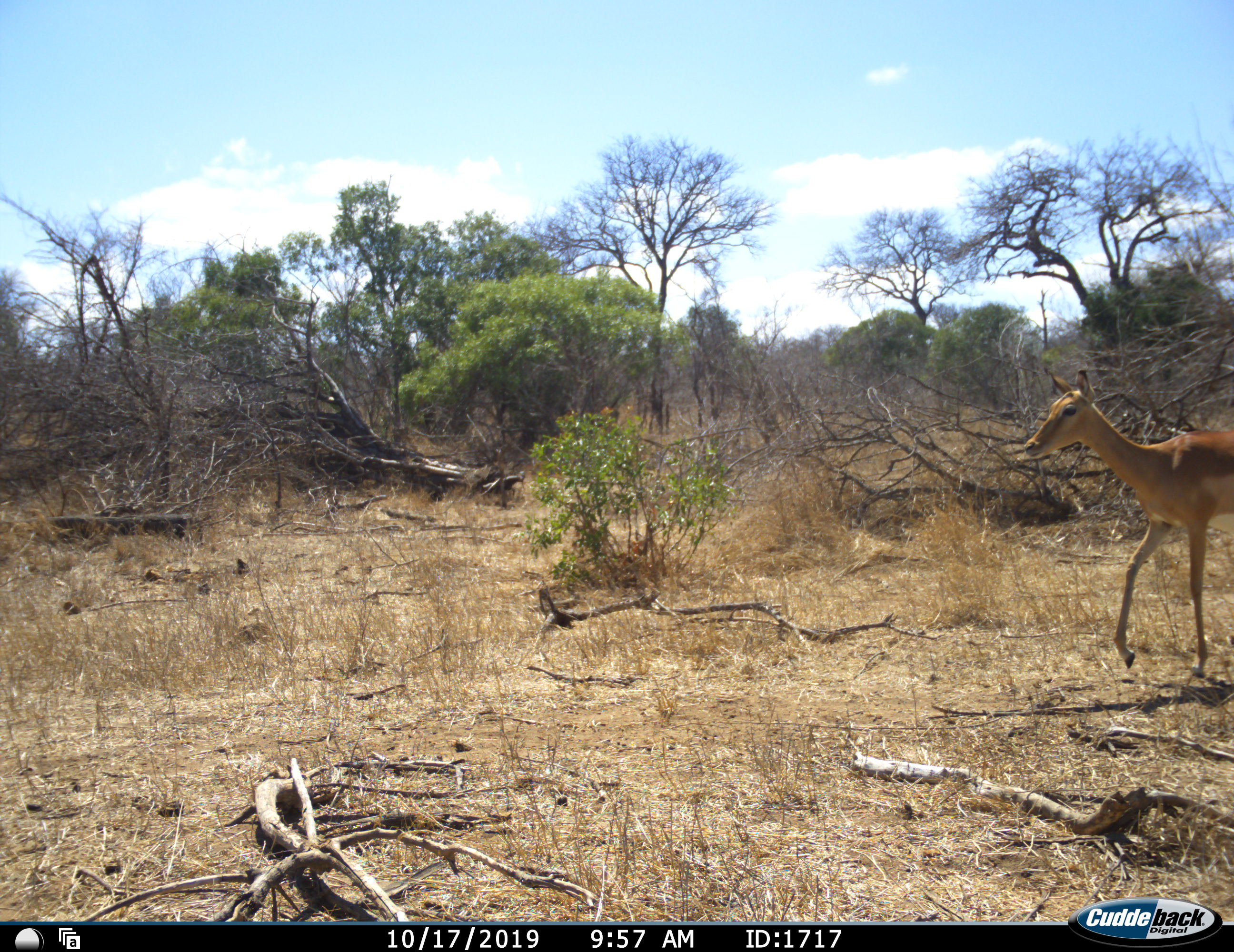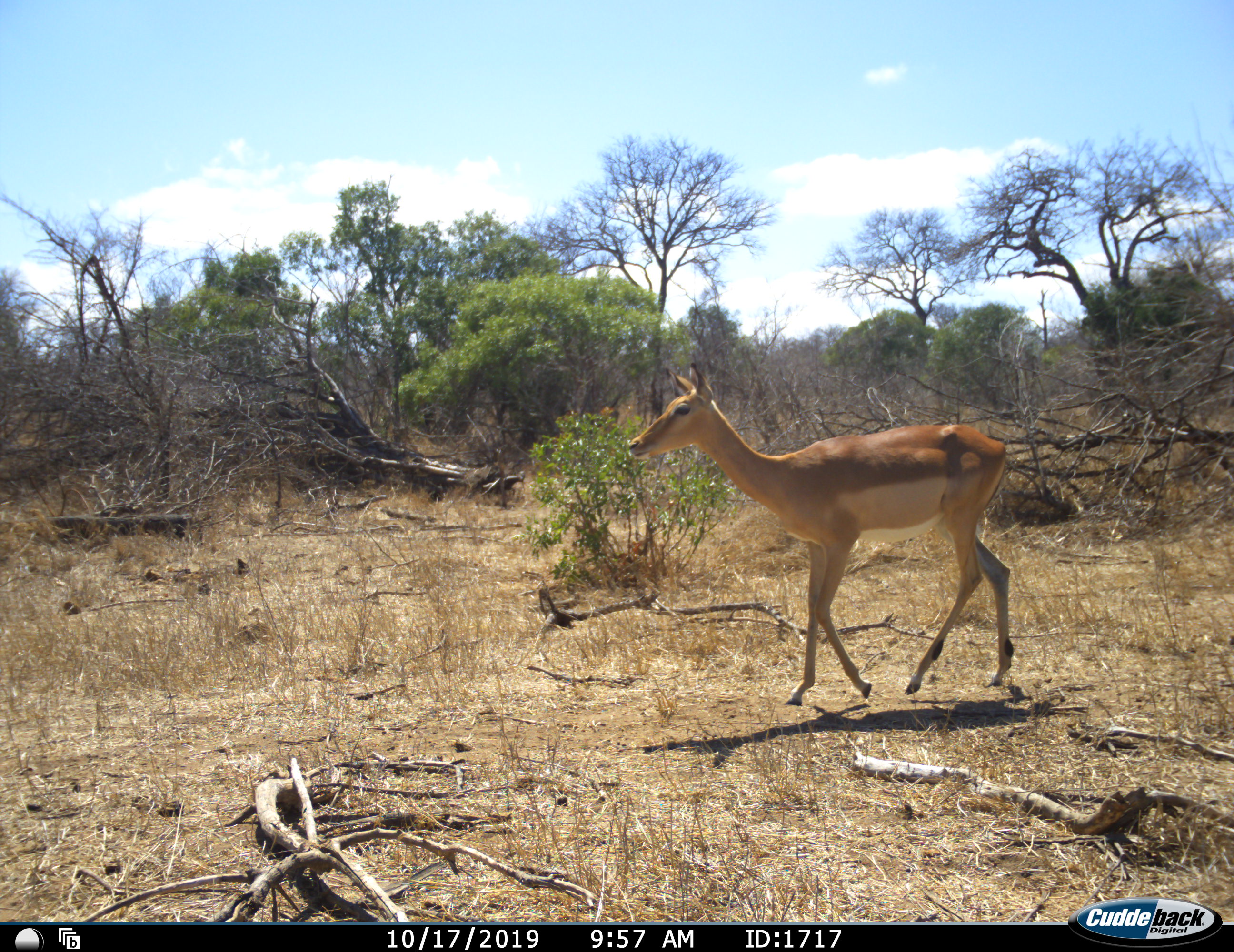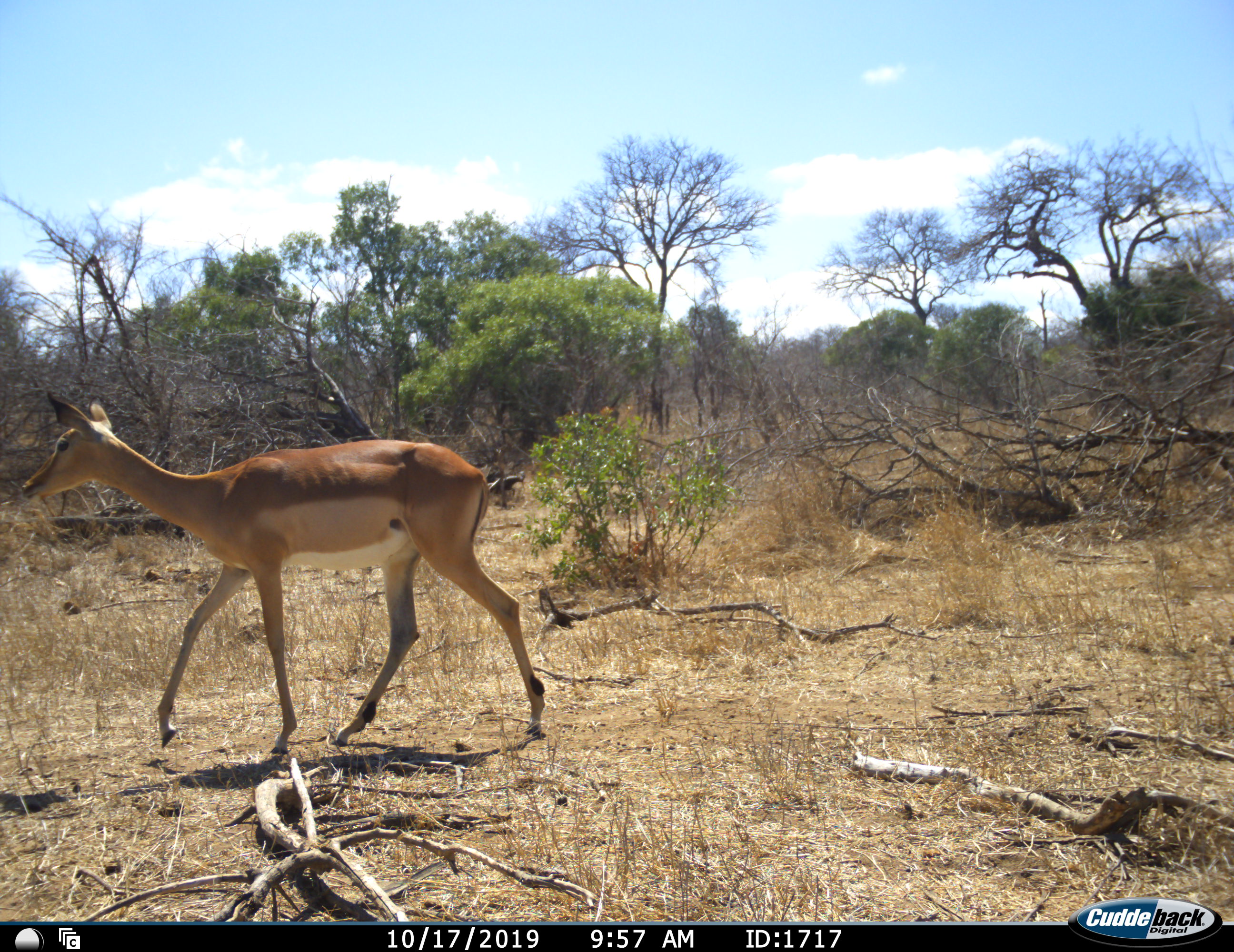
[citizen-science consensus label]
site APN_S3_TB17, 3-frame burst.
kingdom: Animalia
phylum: Chordata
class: Mammalia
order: Artiodactyla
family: Bovidae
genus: Aepyceros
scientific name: Aepyceros melampus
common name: impala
Impala (Aepyceros melampus), count 1. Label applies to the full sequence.